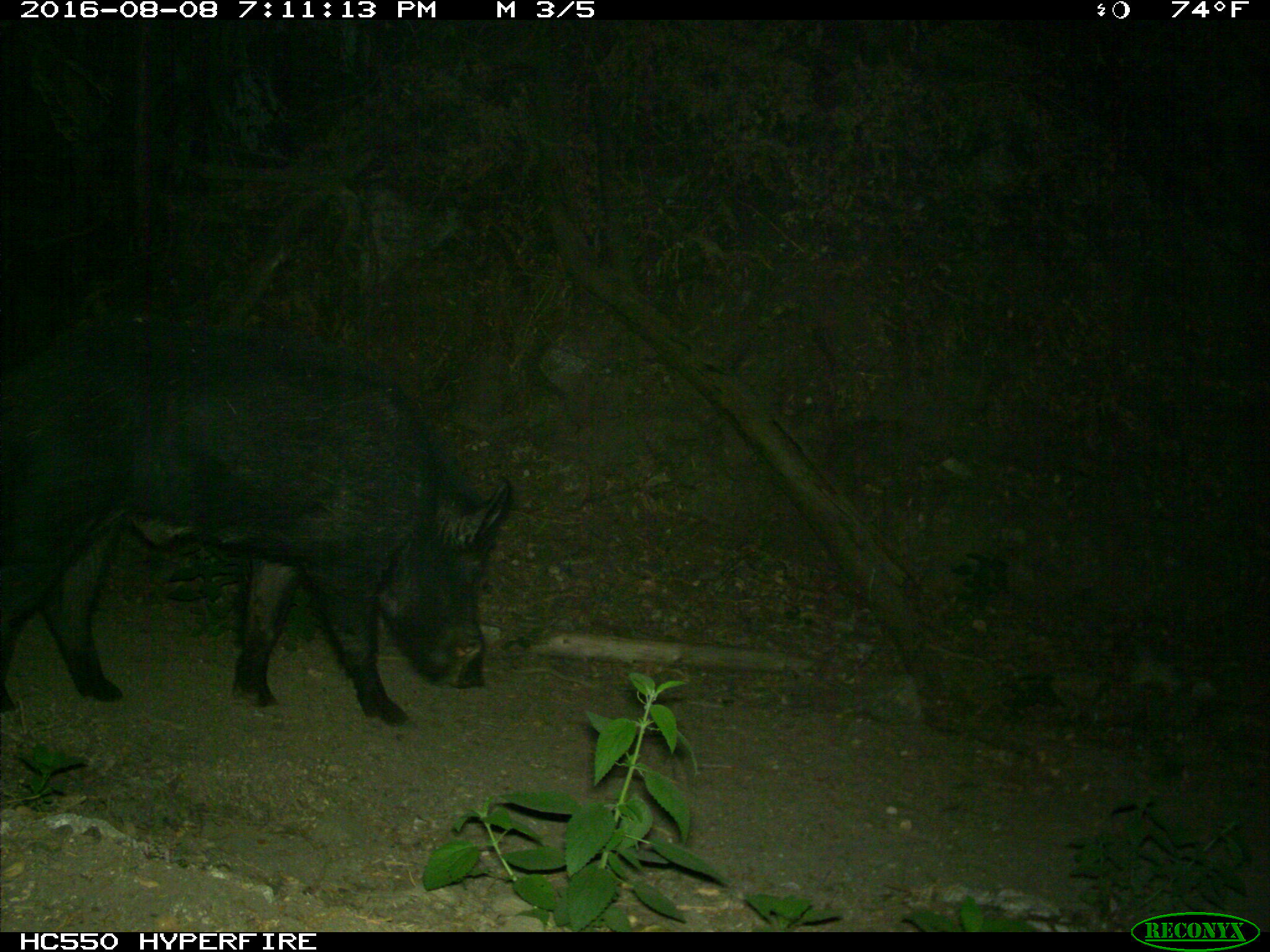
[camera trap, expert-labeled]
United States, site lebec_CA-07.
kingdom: Animalia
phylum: Chordata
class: Mammalia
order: Artiodactyla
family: Suidae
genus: Sus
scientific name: Sus scrofa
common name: wild boar